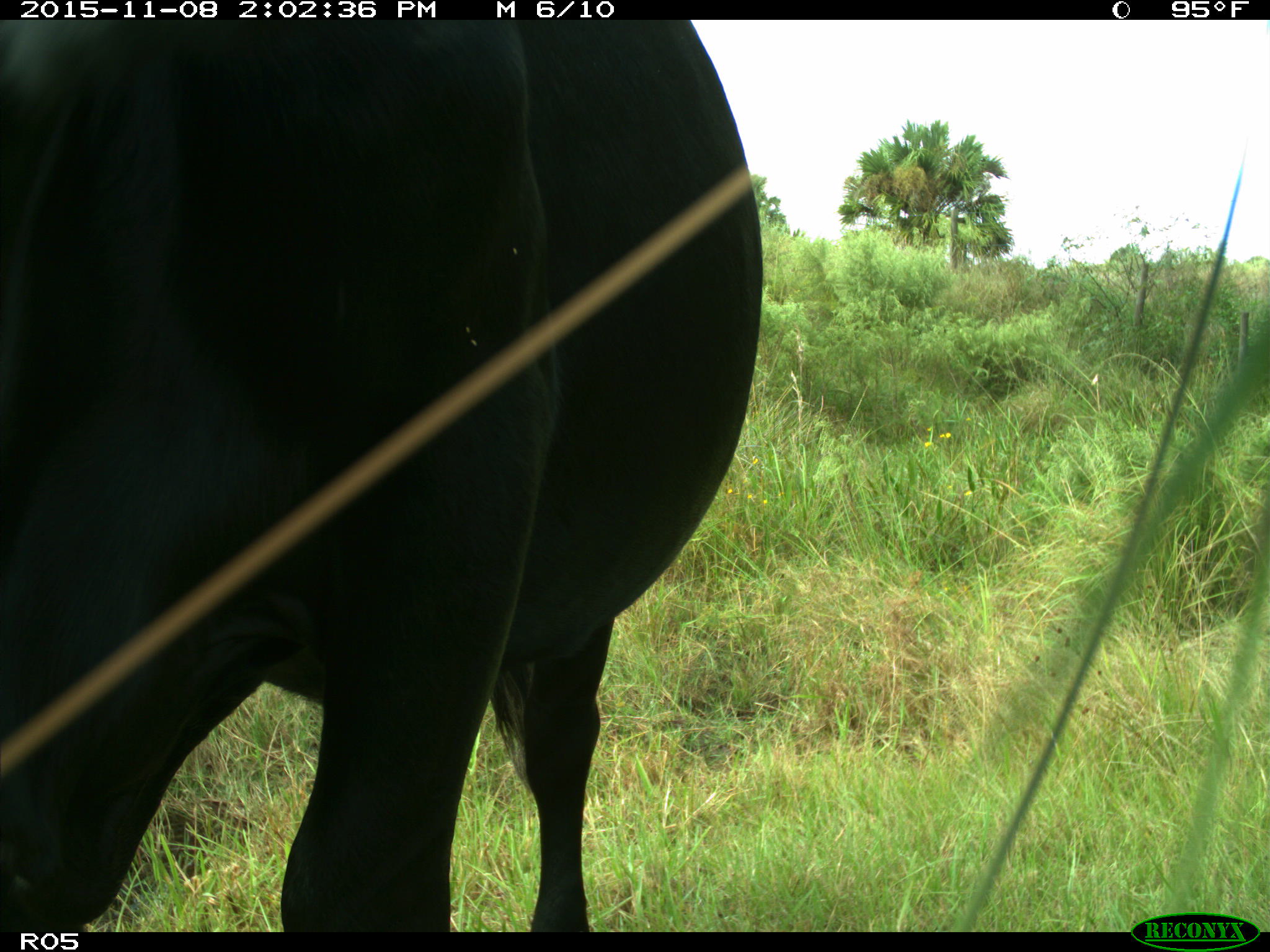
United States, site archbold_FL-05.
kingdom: Animalia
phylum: Chordata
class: Mammalia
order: Artiodactyla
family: Bovidae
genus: Bos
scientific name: Bos taurus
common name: domestic cow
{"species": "Bos taurus (domestic cow)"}